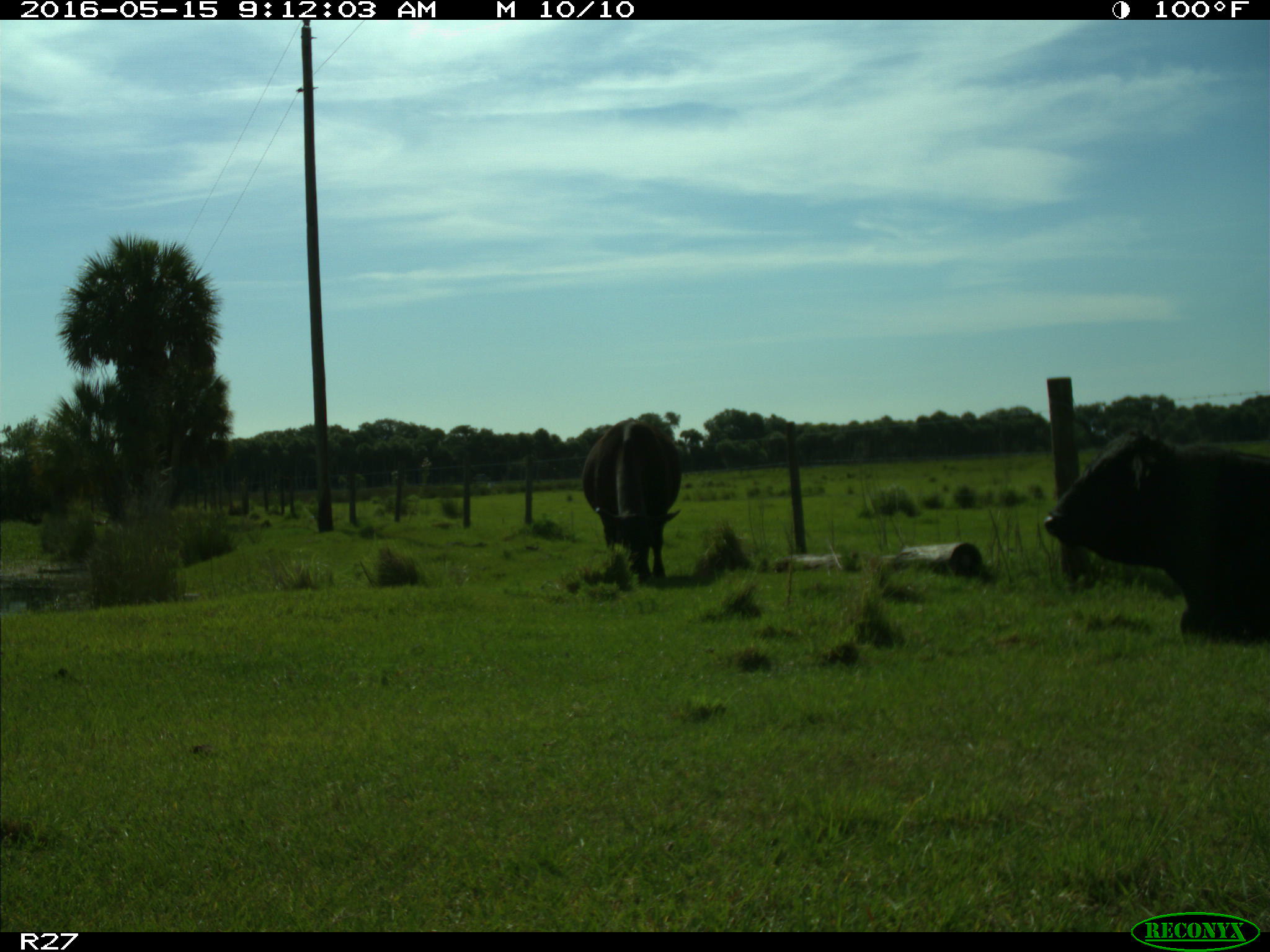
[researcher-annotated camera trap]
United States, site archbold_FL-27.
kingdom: Animalia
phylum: Chordata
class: Mammalia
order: Artiodactyla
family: Bovidae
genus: Bos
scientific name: Bos taurus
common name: domestic cow